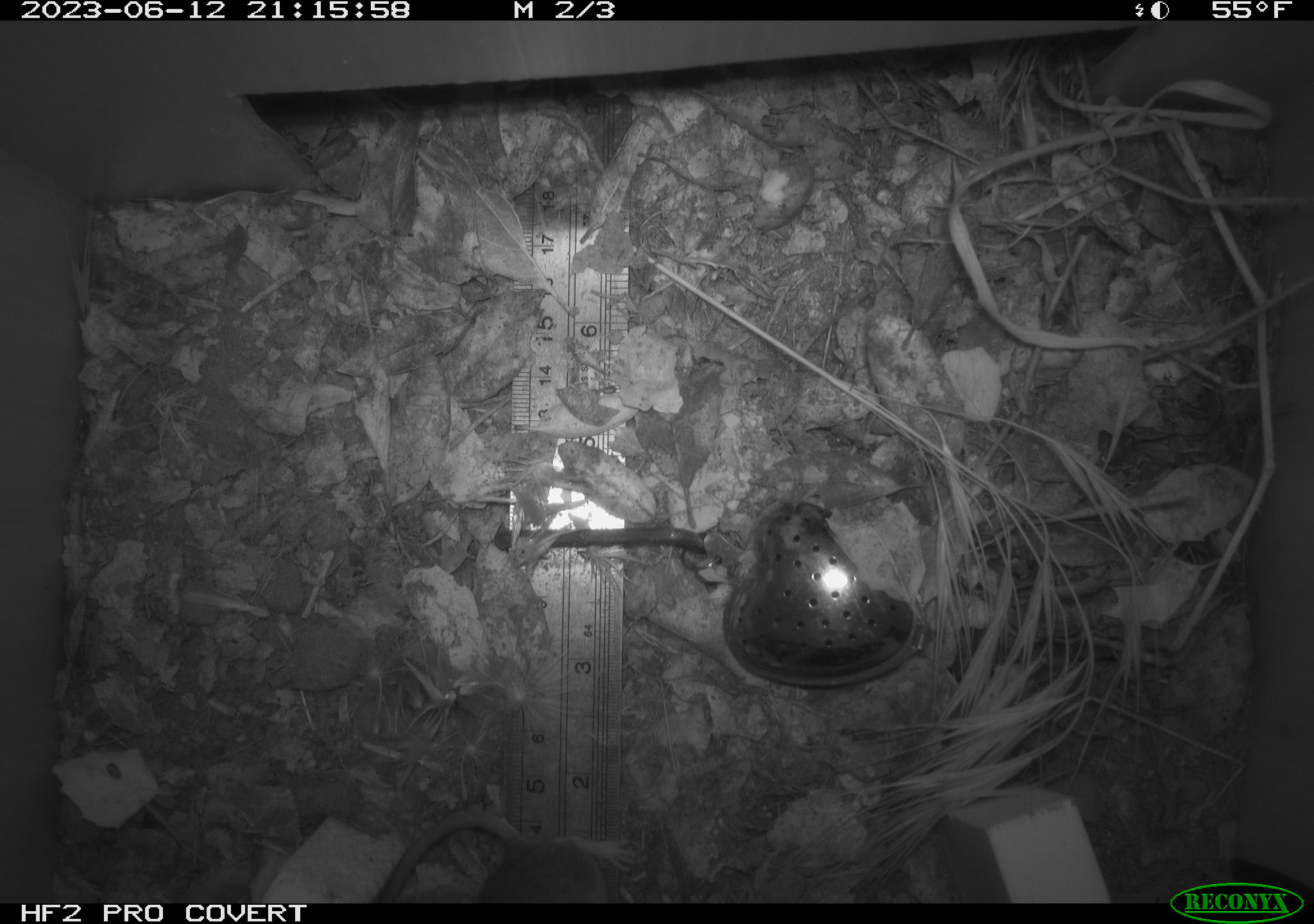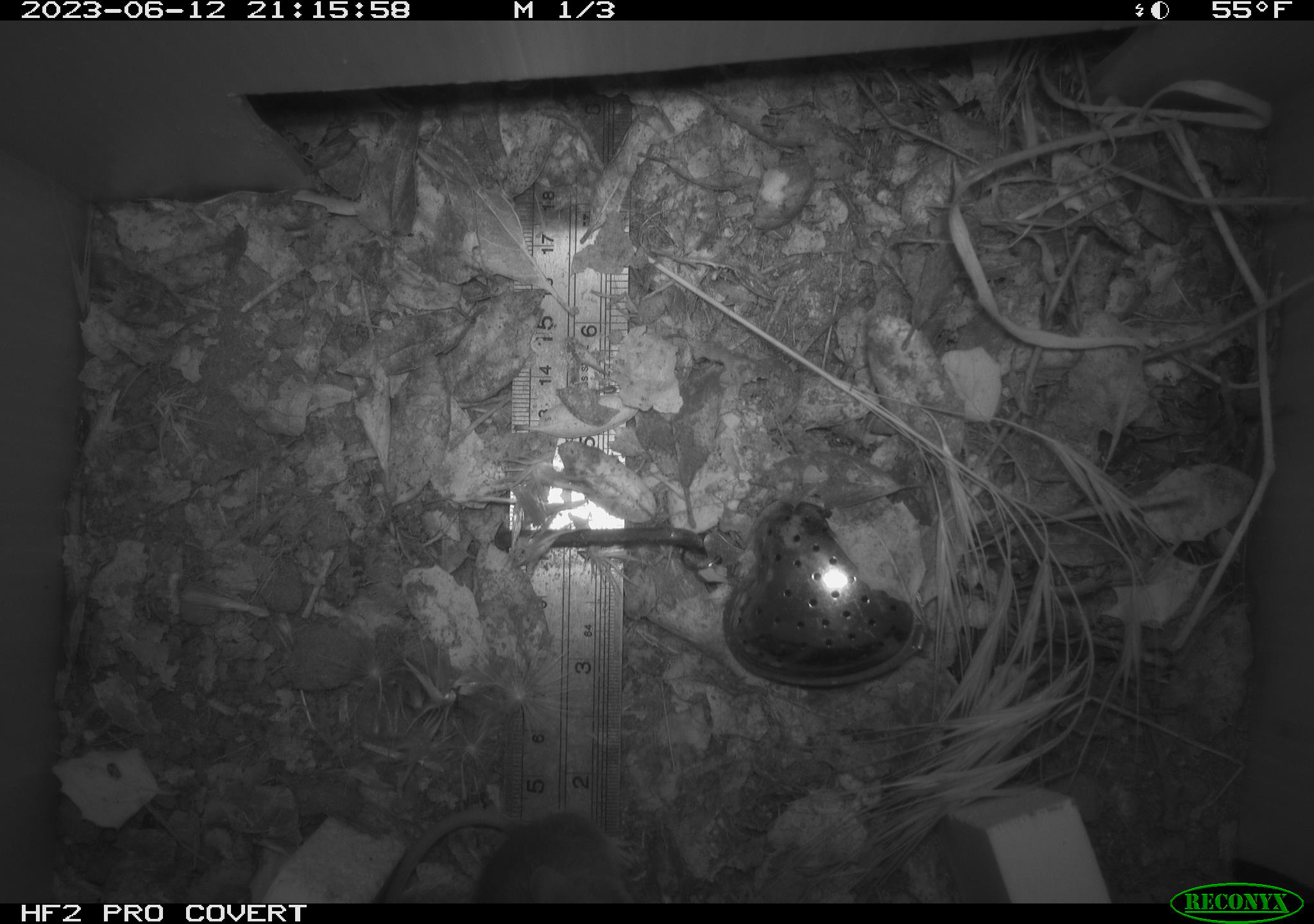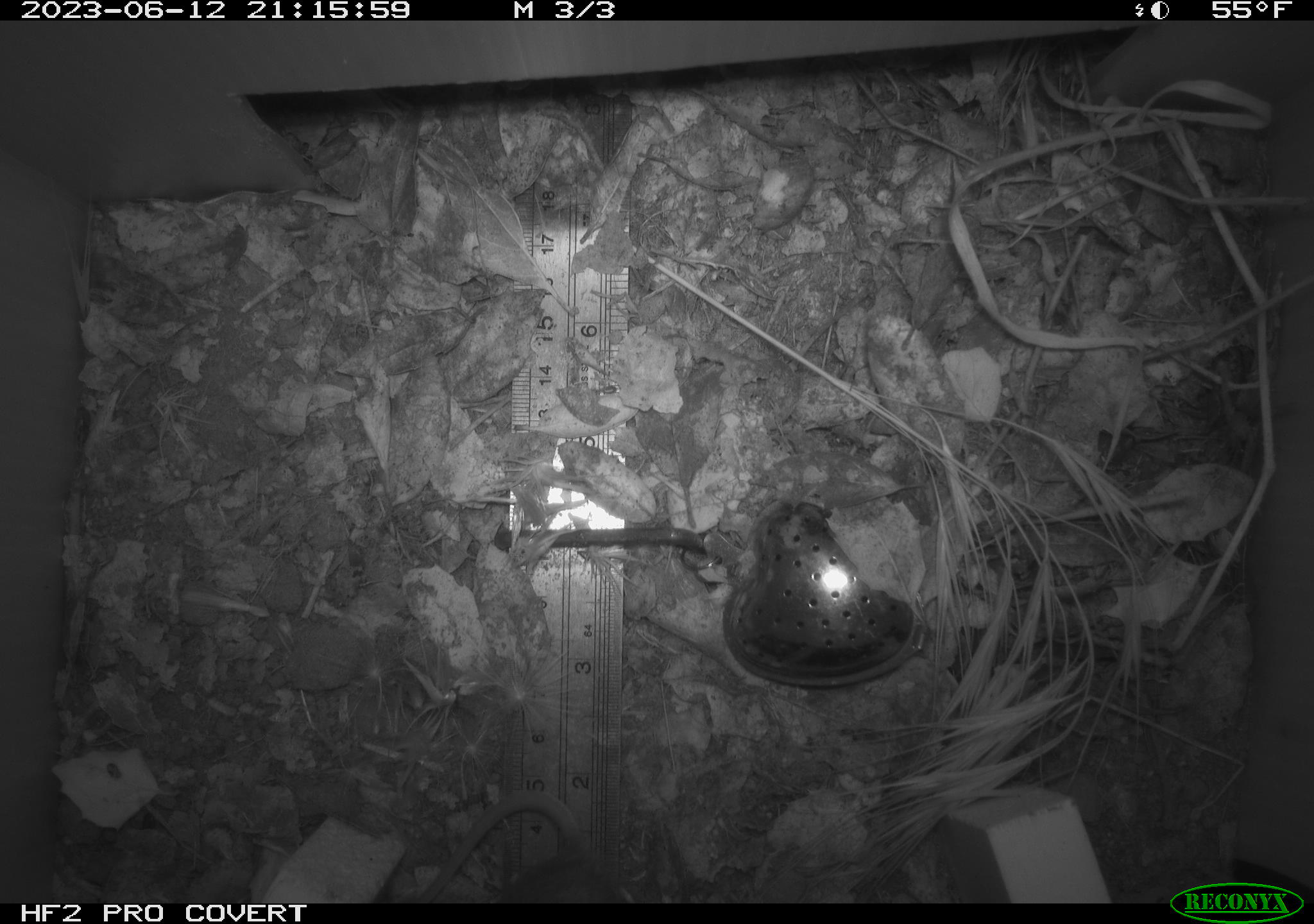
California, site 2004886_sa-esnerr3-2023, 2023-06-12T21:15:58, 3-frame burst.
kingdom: Animalia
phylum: Chordata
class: Mammalia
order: Rodentia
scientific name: Rodentia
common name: mouse species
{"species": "mouse species (Rodentia)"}